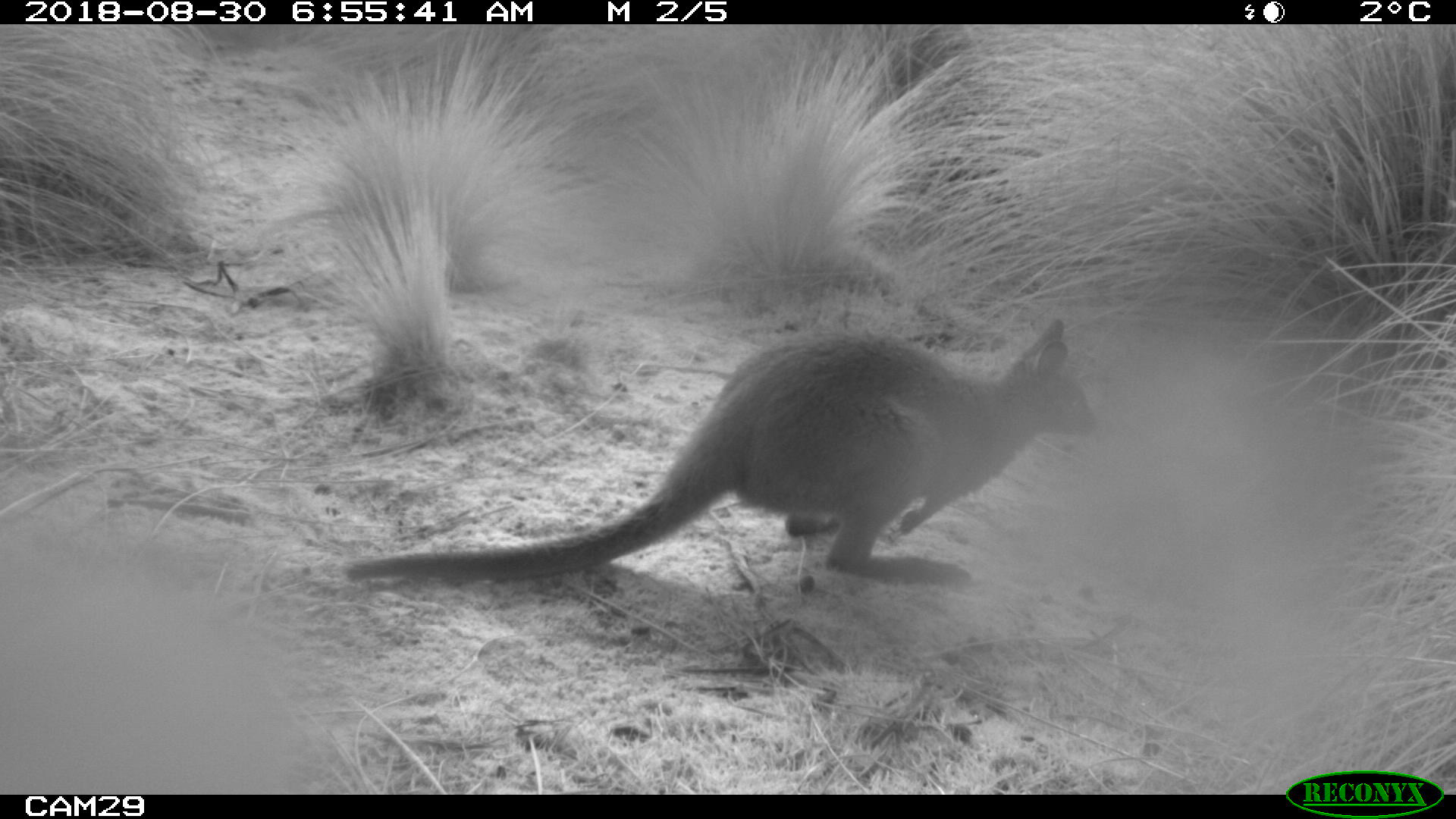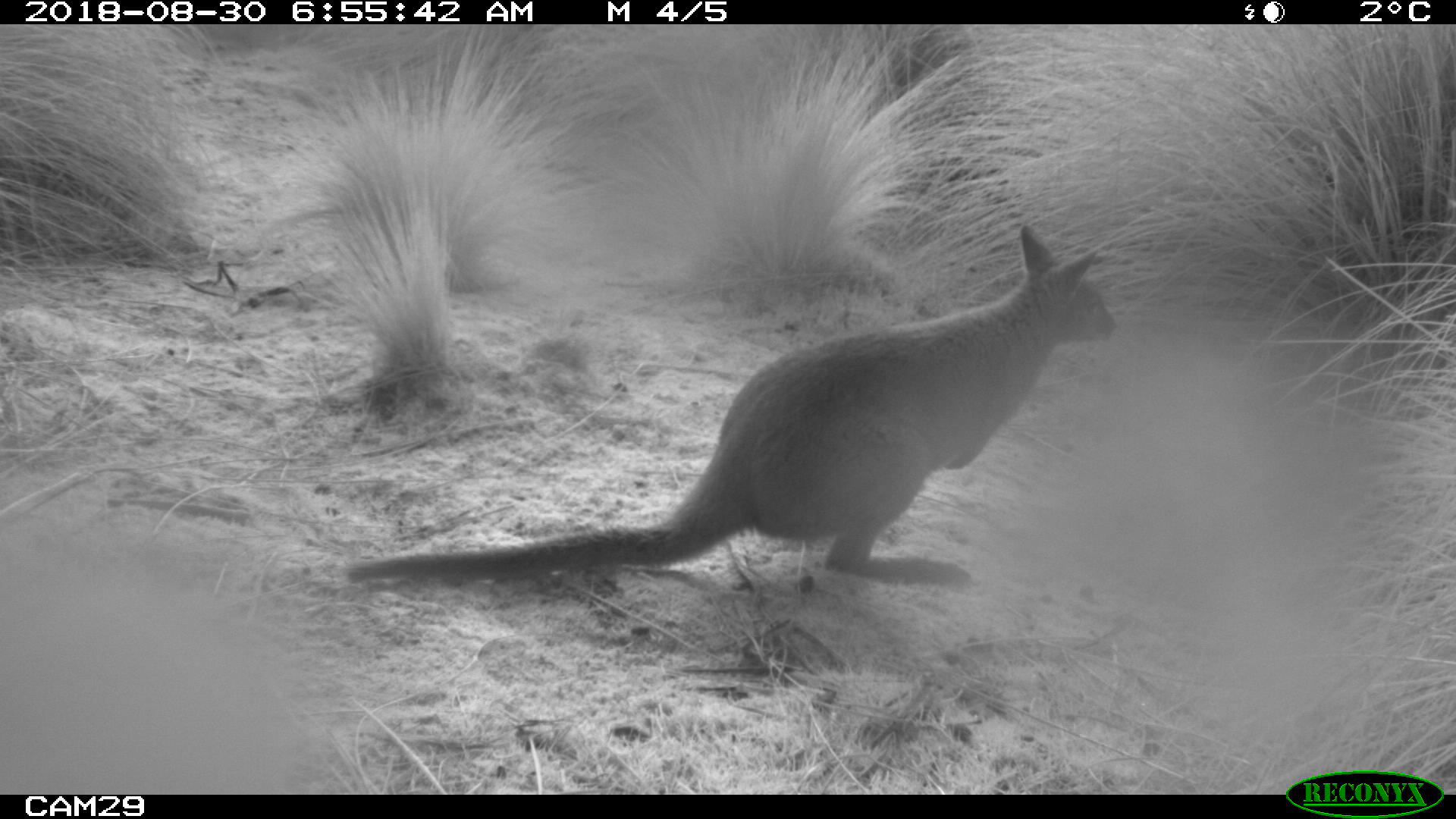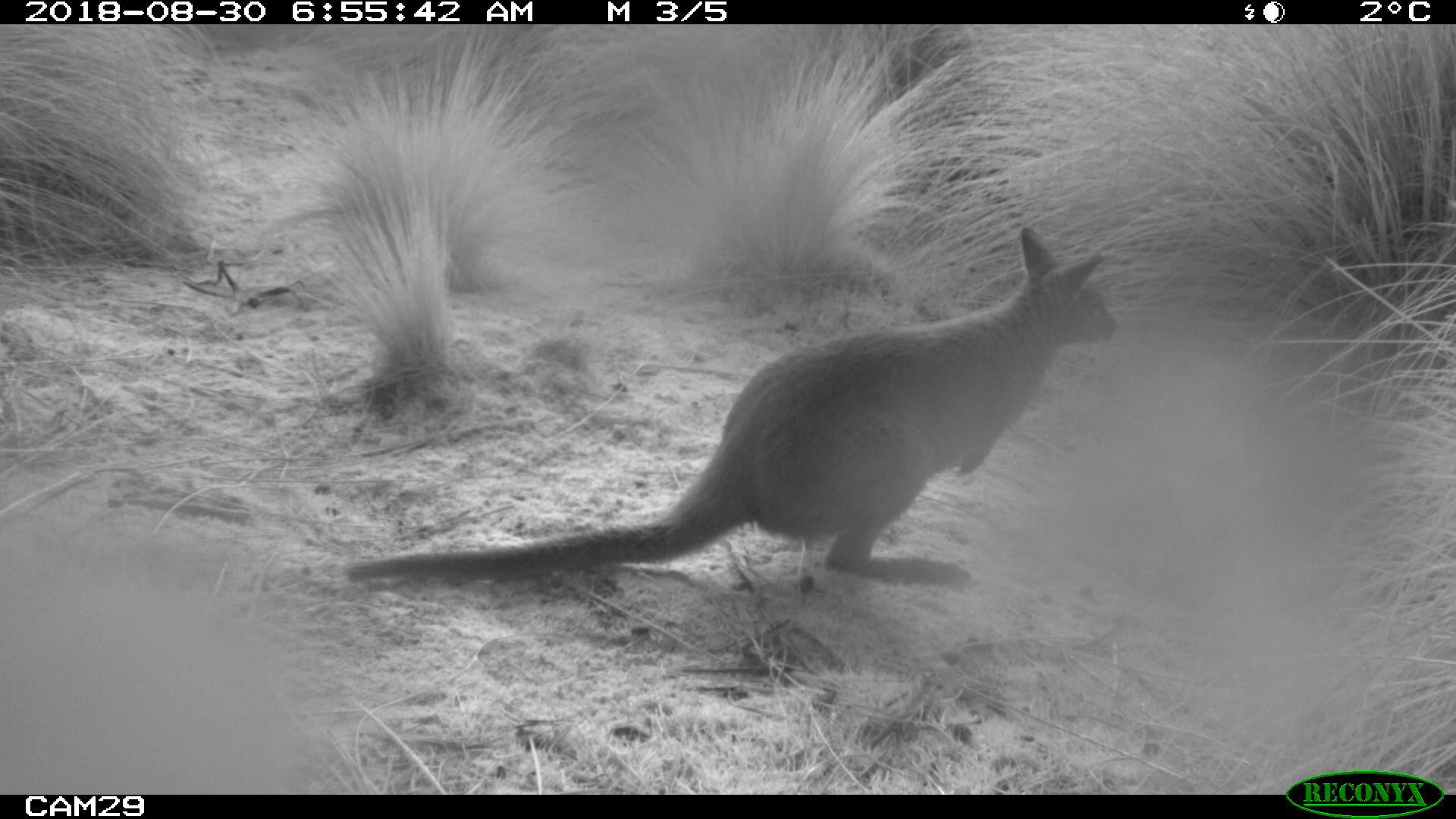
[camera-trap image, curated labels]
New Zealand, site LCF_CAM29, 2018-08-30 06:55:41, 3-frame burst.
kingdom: Animalia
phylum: Chordata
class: Mammalia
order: Diprotodontia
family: Macropodidae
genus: Notamacropus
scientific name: Notamacropus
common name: wallaby